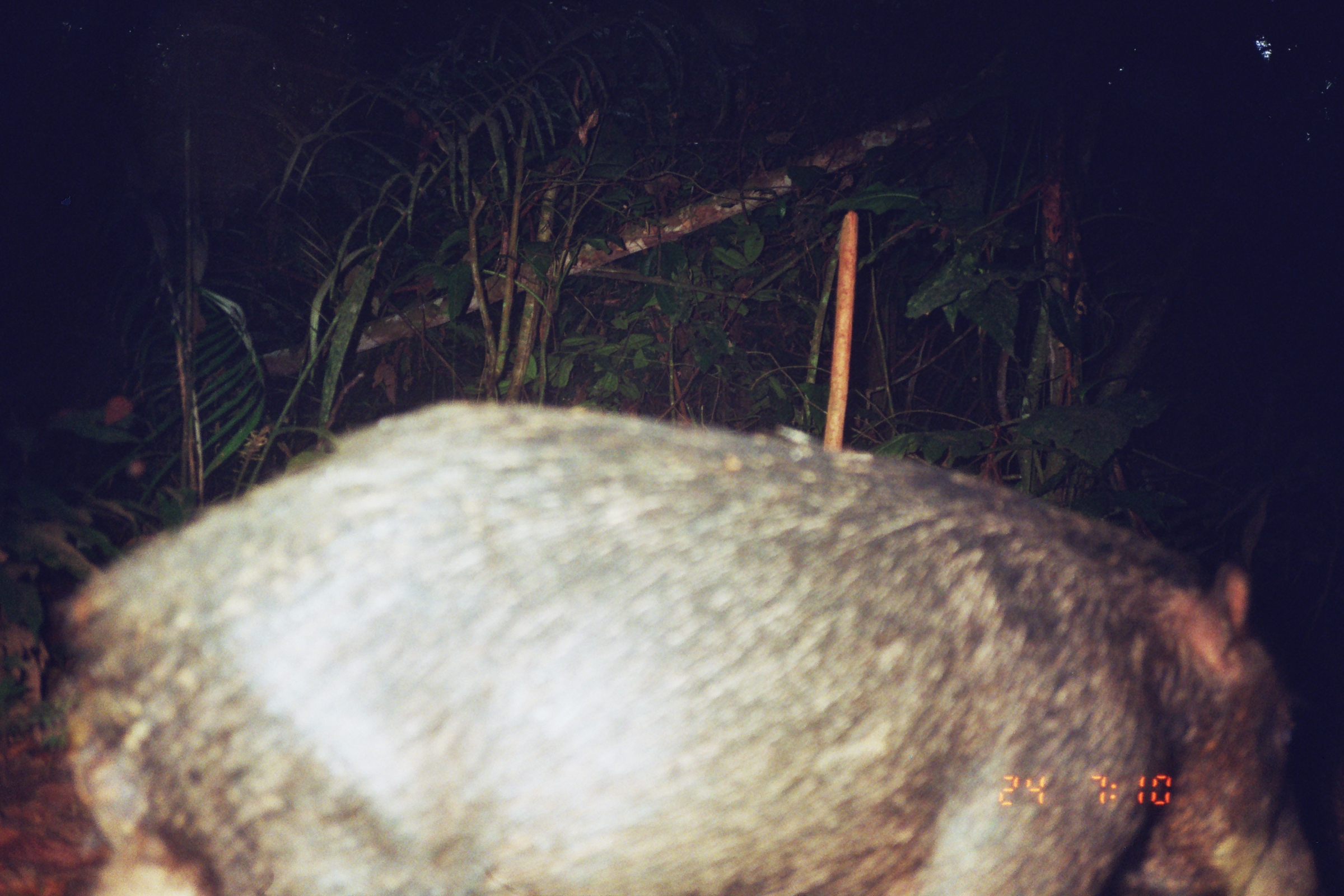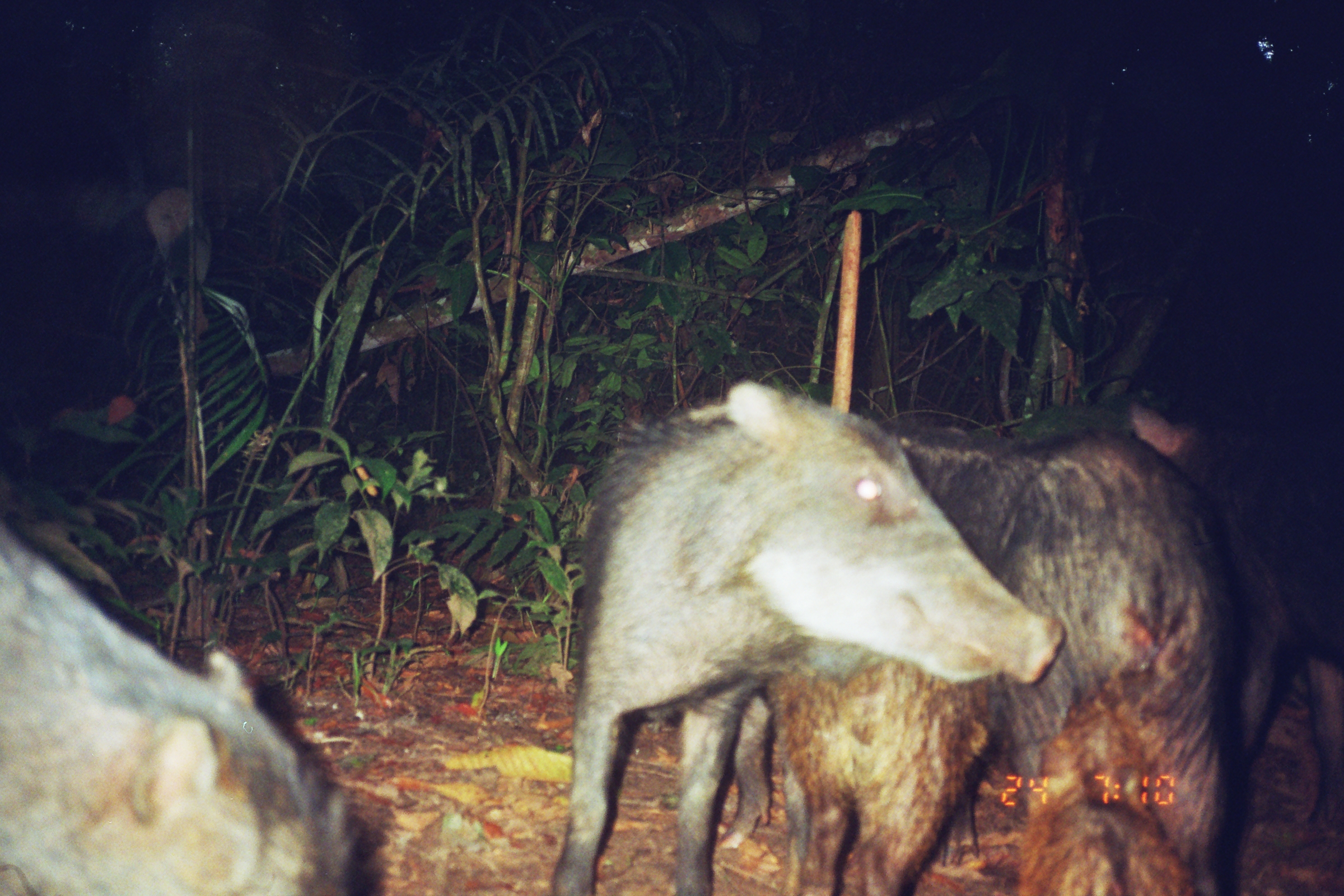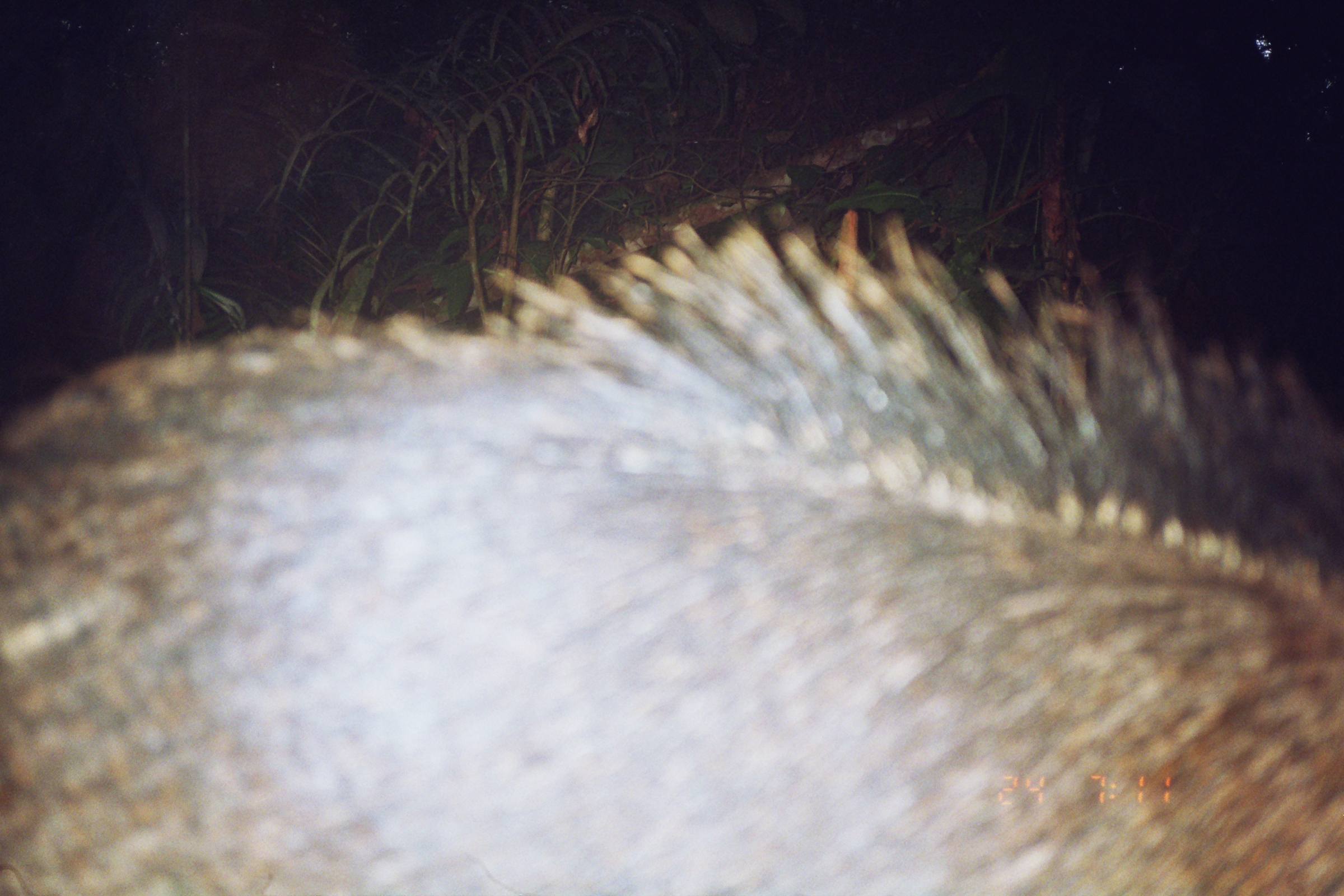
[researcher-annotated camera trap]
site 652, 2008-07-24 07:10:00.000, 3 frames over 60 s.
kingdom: Animalia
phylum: Chordata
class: Mammalia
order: Artiodactyla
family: Tayassuidae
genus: Tayassu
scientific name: Tayassu pecari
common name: white-lipped peccary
Tayassu pecari (white-lipped peccary).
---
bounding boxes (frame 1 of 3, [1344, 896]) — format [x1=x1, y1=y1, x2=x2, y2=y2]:
tayassu pecari: [x1=40, y1=396, x2=1321, y2=893]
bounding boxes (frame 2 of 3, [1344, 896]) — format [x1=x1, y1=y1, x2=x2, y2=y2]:
tayassu pecari: [x1=543, y1=372, x2=1085, y2=896]; [x1=752, y1=412, x2=1283, y2=891]; [x1=3, y1=516, x2=376, y2=887]; [x1=1123, y1=377, x2=1344, y2=845]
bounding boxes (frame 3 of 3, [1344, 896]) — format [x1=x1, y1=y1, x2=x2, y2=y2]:
tayassu pecari: [x1=0, y1=205, x2=1340, y2=891]